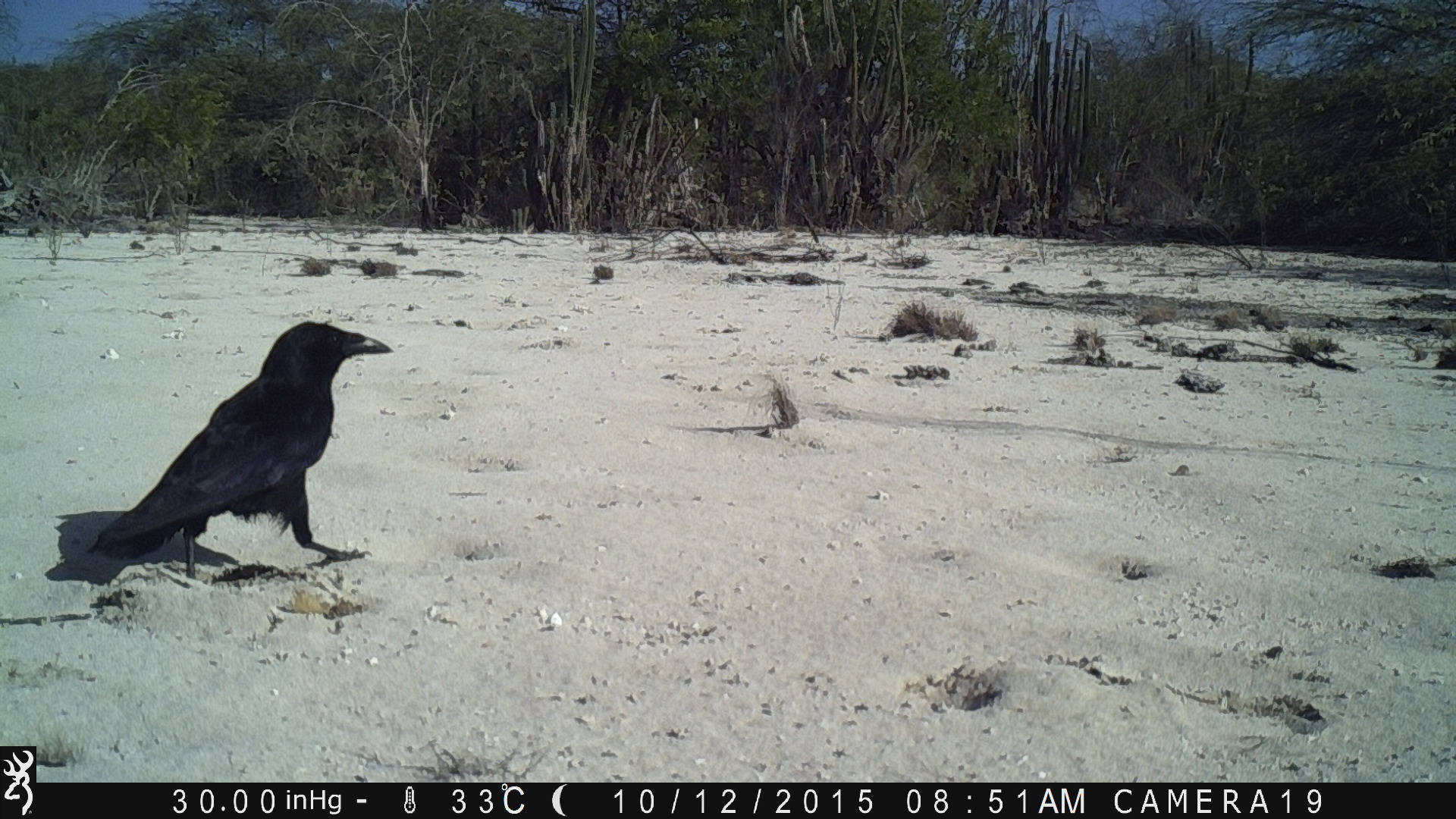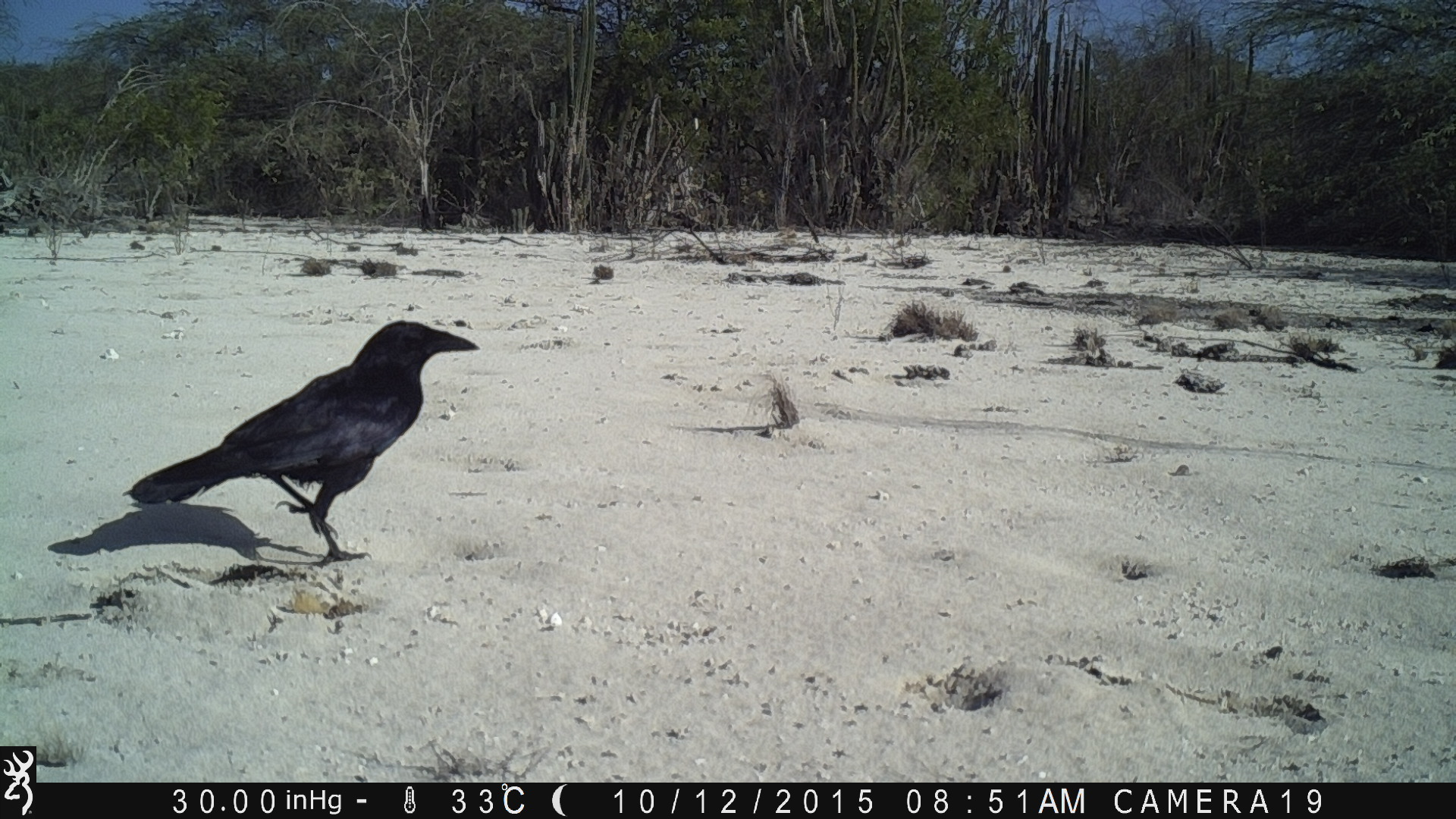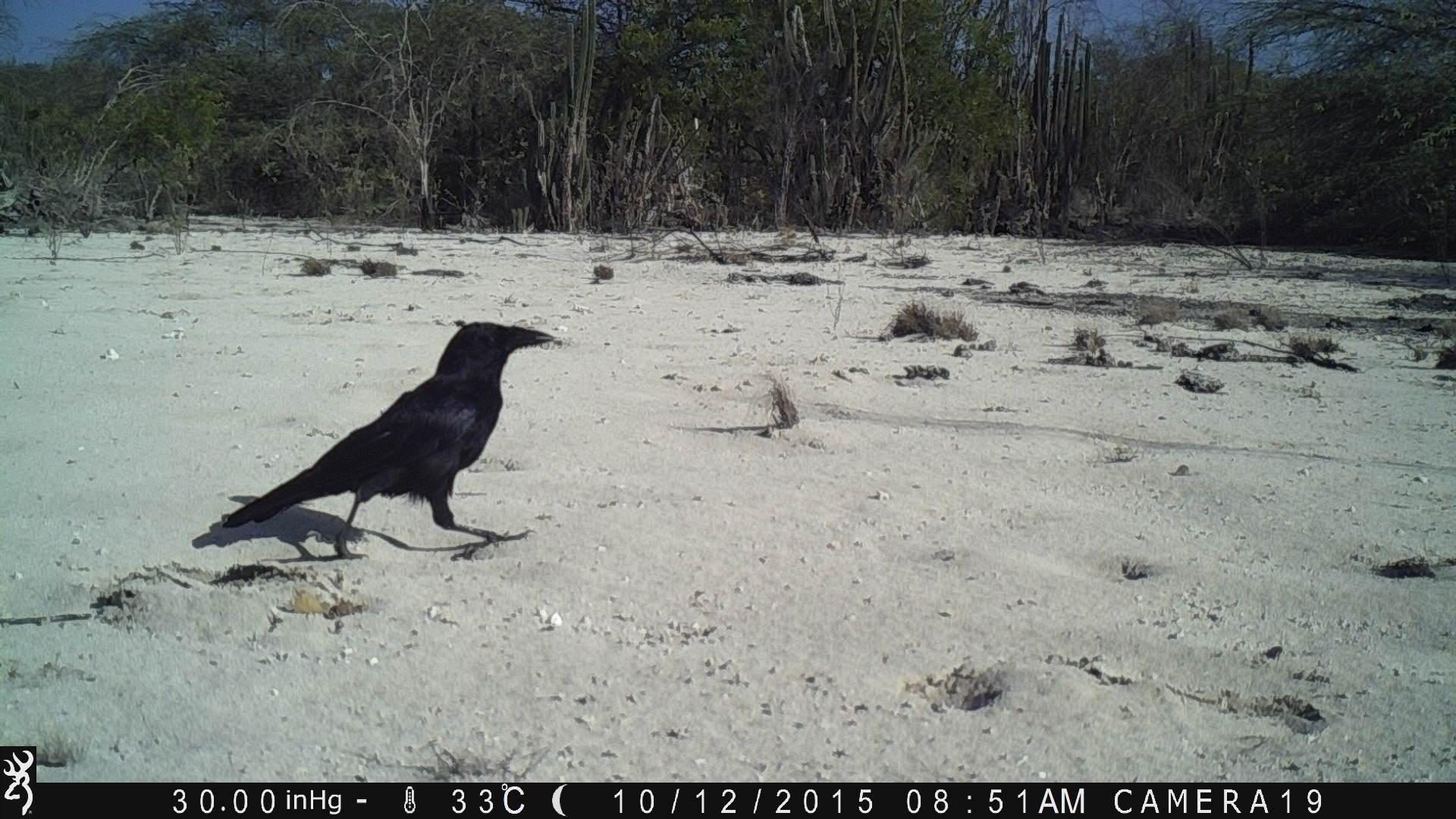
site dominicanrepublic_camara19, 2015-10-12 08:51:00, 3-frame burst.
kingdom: Animalia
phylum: Chordata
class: Aves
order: Passeriformes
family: Corvidae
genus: Corvus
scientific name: Corvus corax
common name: raven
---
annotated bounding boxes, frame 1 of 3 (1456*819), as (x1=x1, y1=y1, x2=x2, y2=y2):
raven: (x1=86, y1=320, x2=397, y2=588)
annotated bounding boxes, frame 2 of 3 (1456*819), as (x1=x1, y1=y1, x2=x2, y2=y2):
raven: (x1=125, y1=318, x2=483, y2=570)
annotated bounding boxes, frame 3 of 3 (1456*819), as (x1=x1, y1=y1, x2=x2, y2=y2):
raven: (x1=194, y1=319, x2=563, y2=562)